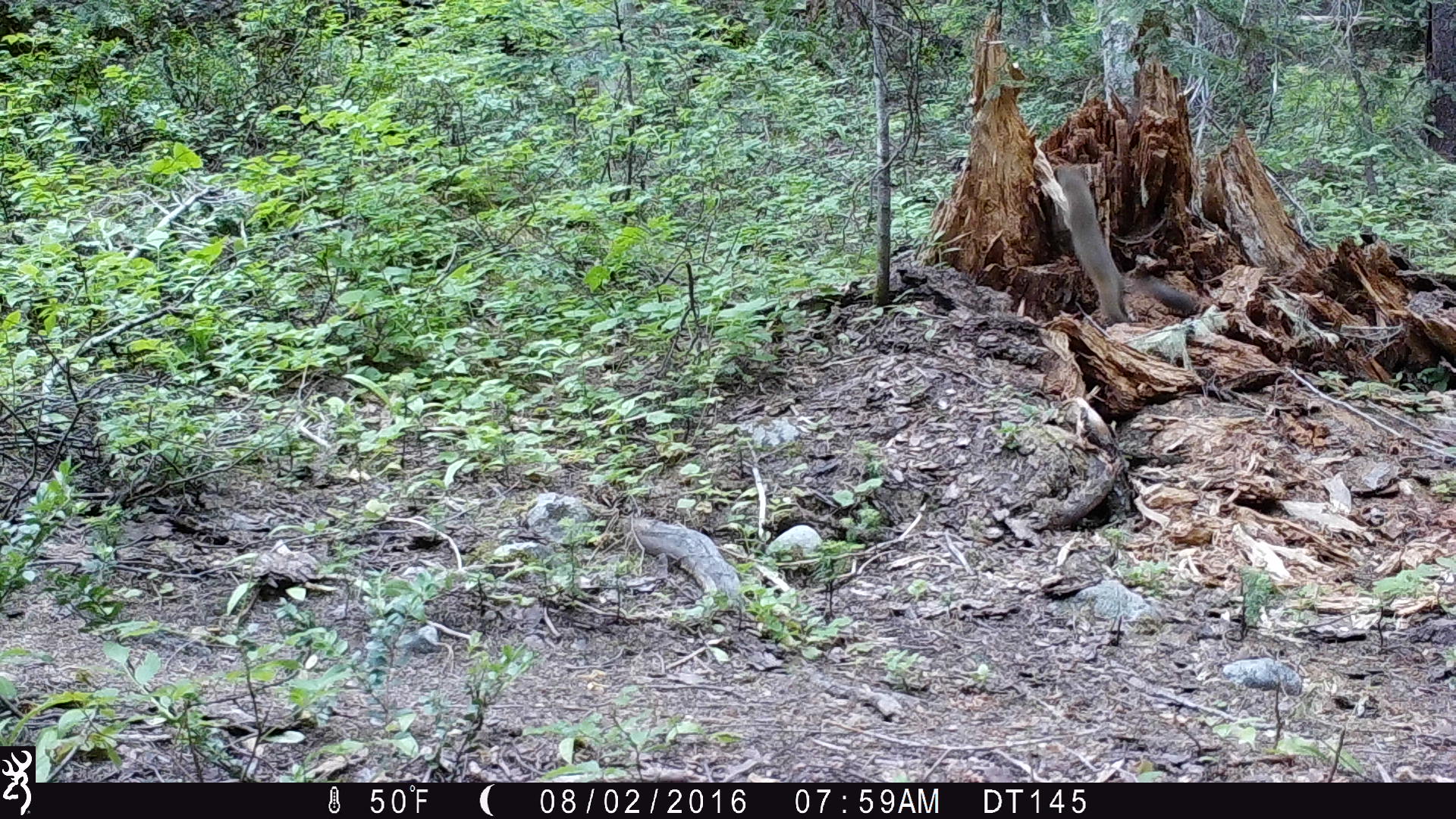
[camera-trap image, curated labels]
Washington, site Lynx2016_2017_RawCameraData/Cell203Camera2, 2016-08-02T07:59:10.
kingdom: Animalia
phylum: Chordata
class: Mammalia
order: Carnivora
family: Mustelidae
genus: Martes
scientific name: Martes americana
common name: american marten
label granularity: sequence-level